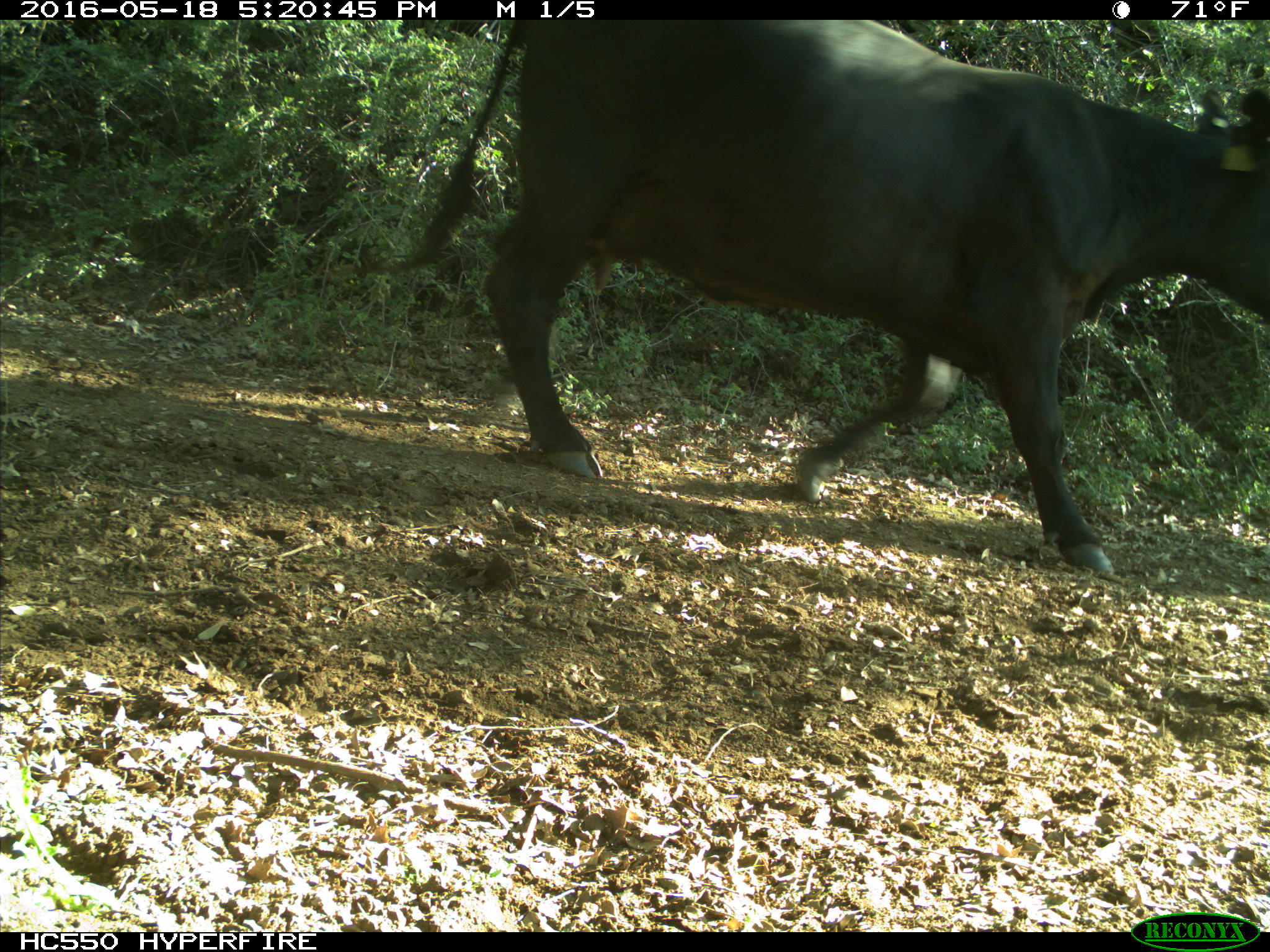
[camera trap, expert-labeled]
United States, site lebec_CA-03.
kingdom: Animalia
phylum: Chordata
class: Mammalia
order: Artiodactyla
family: Bovidae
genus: Bos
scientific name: Bos taurus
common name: domestic cow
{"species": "Bos taurus (domestic cow)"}